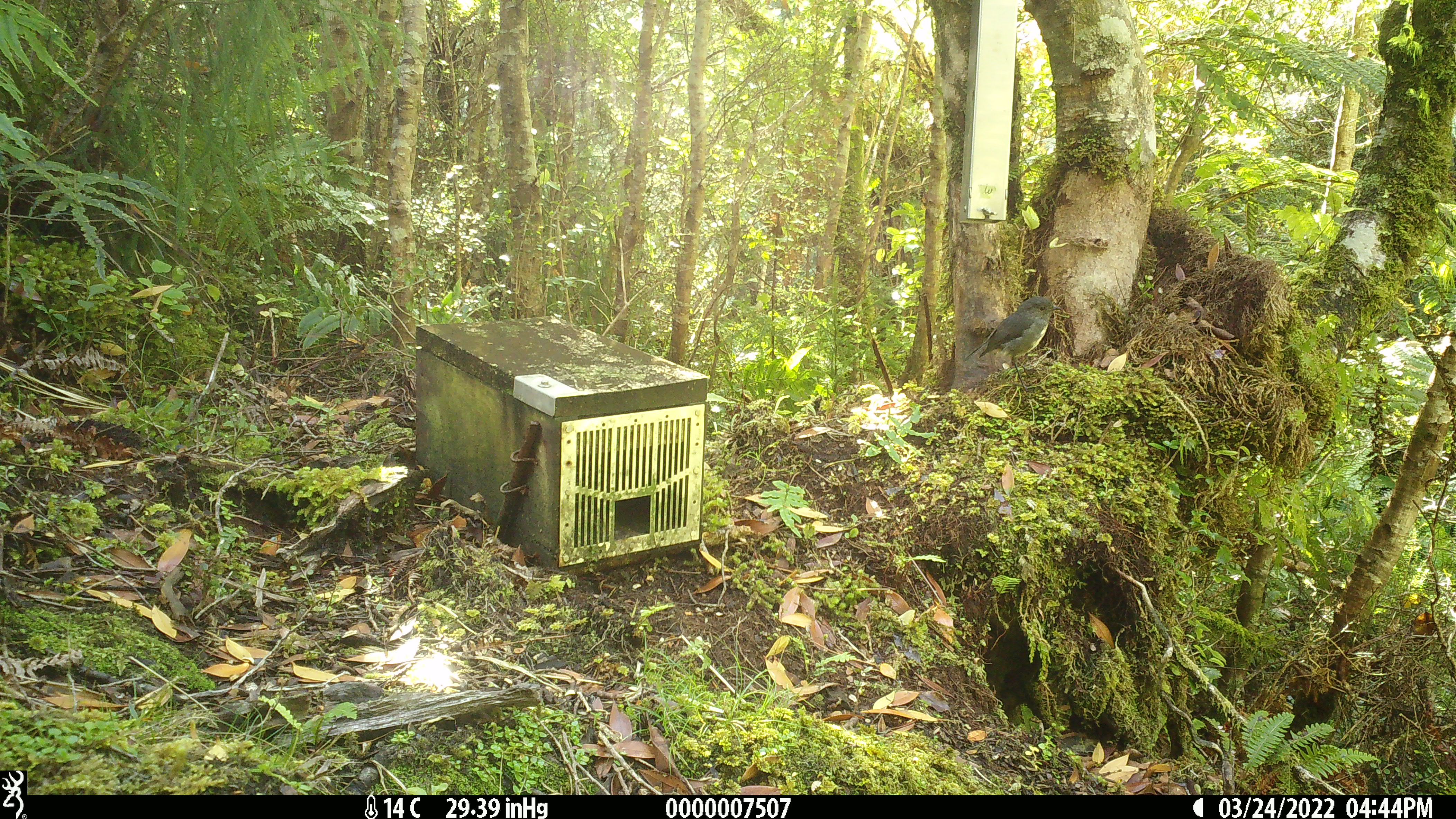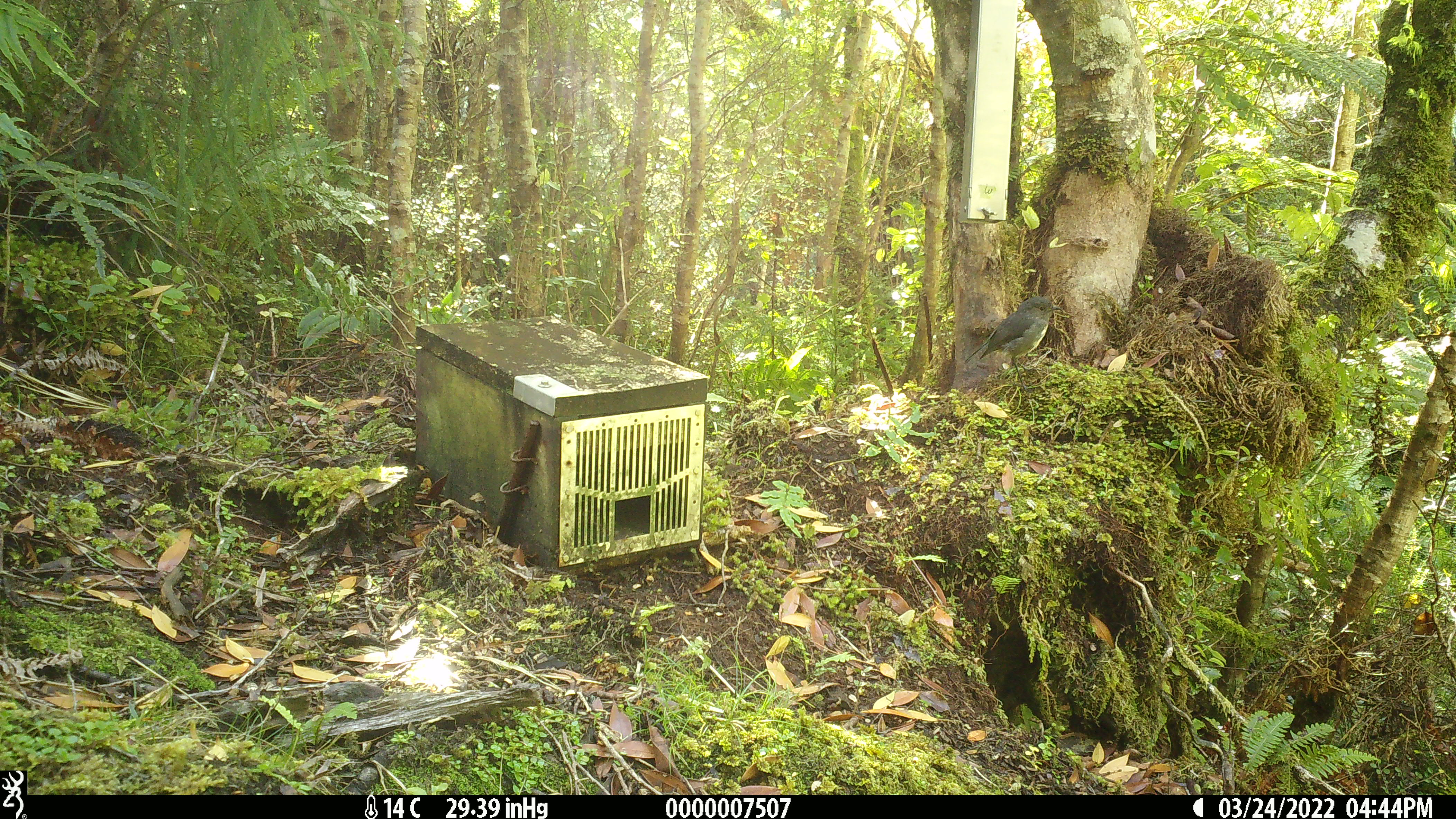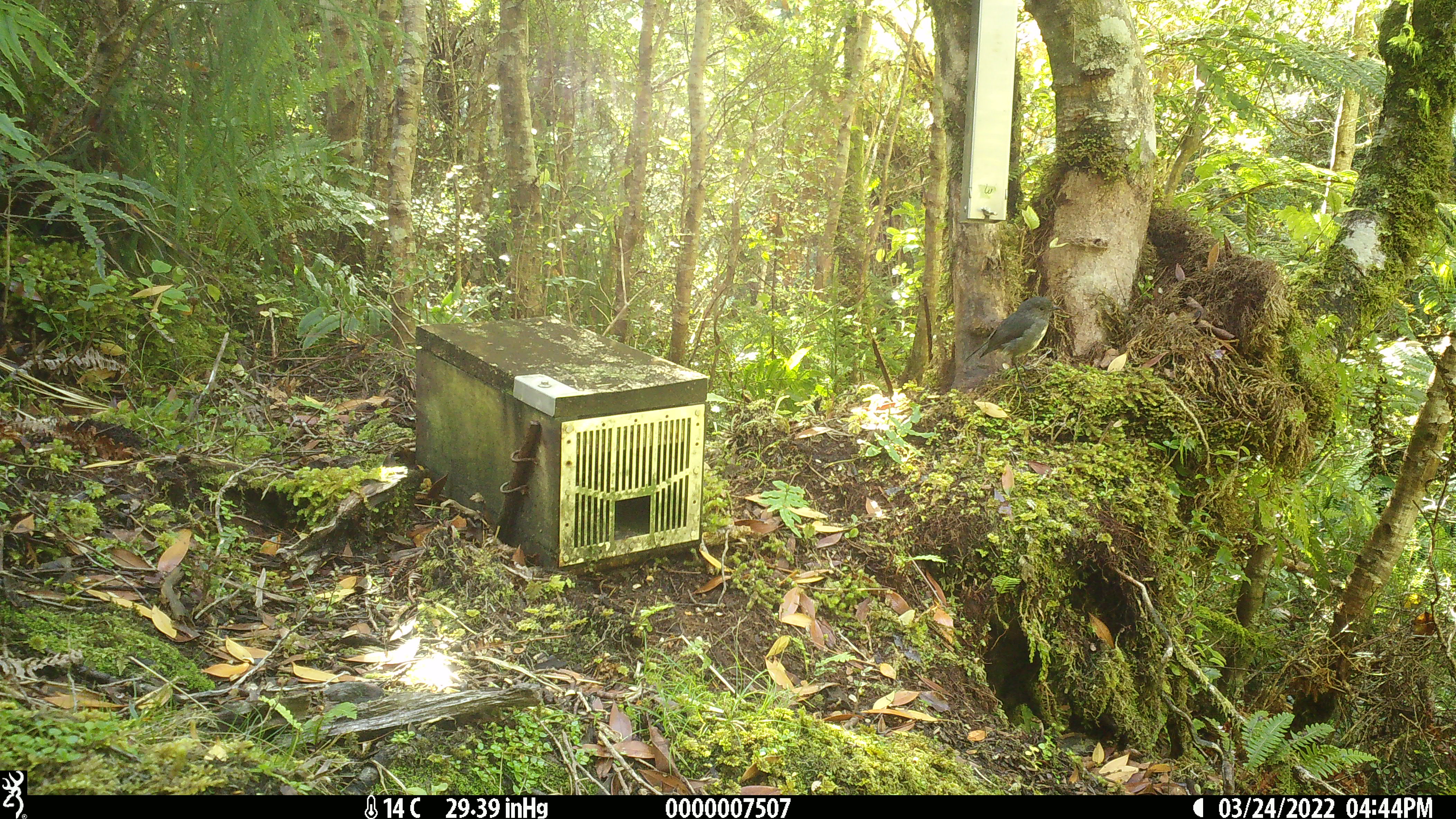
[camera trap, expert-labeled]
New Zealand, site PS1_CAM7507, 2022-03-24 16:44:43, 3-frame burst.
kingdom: Animalia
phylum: Chordata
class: Aves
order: Passeriformes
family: Petroicidae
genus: Petroica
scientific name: Petroica australis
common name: new zealand robin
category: robin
Robin (new zealand robin) (Petroica australis).